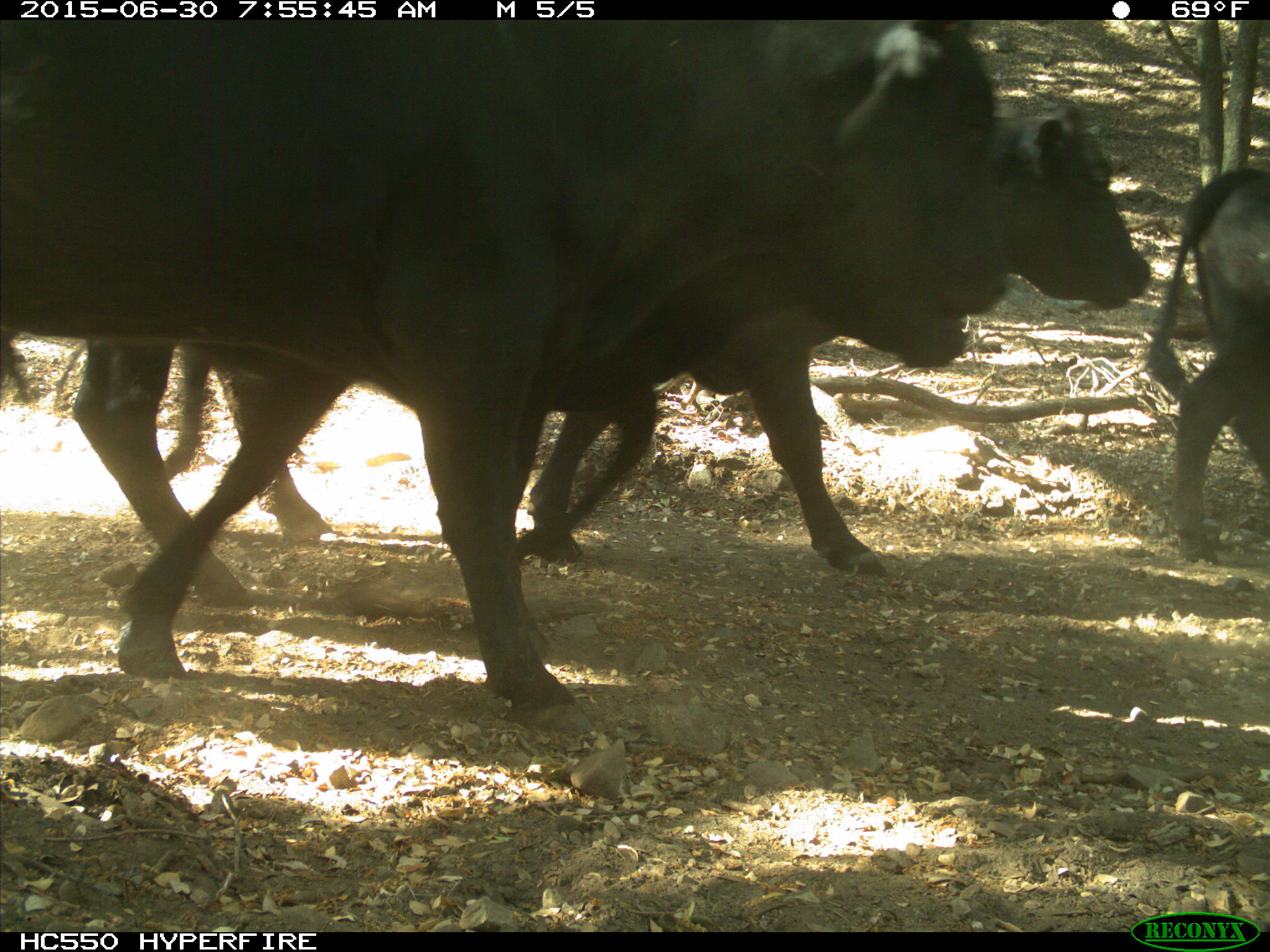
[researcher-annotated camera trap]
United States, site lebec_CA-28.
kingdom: Animalia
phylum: Chordata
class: Mammalia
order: Artiodactyla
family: Bovidae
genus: Bos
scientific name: Bos taurus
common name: domestic cow